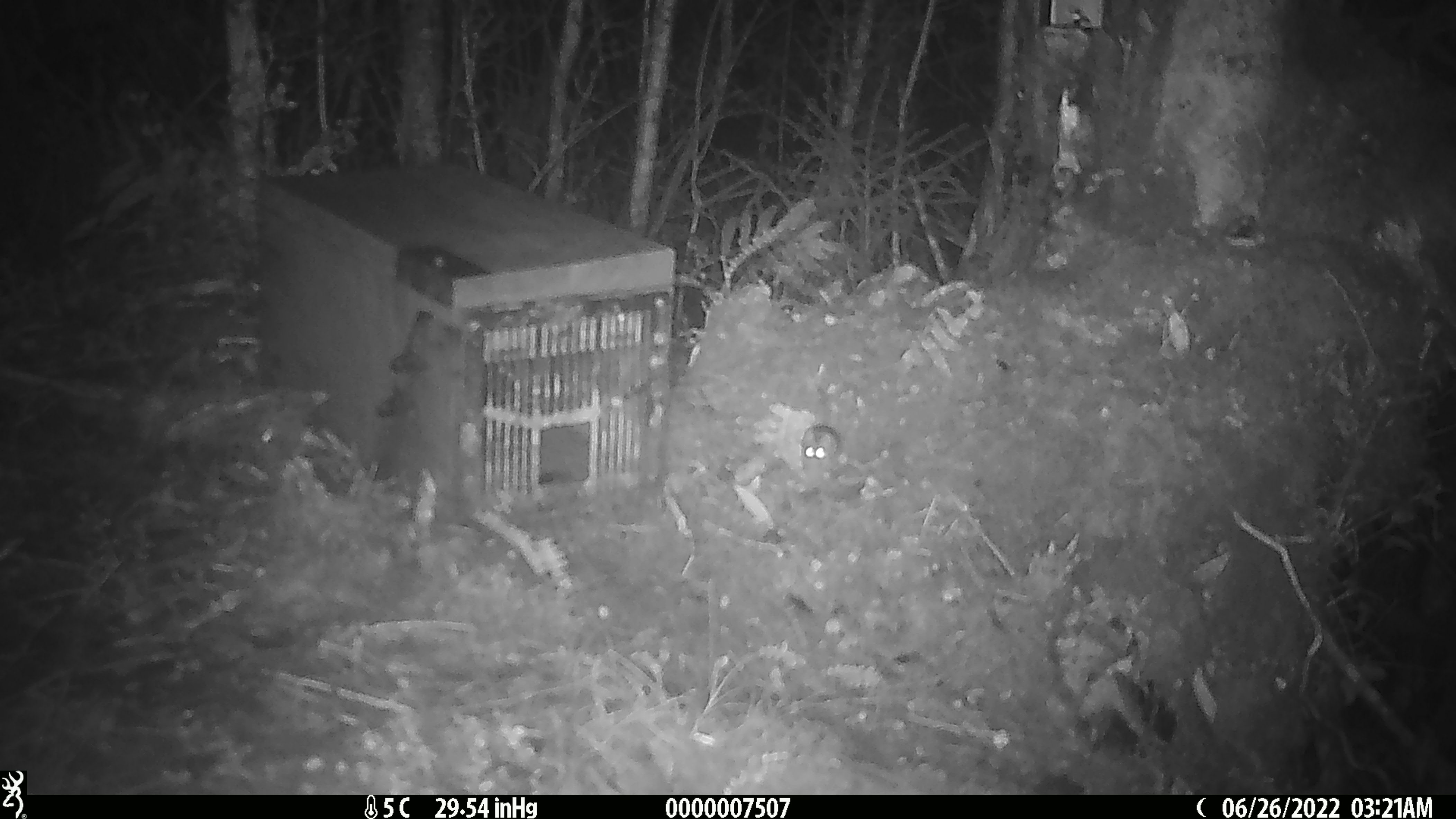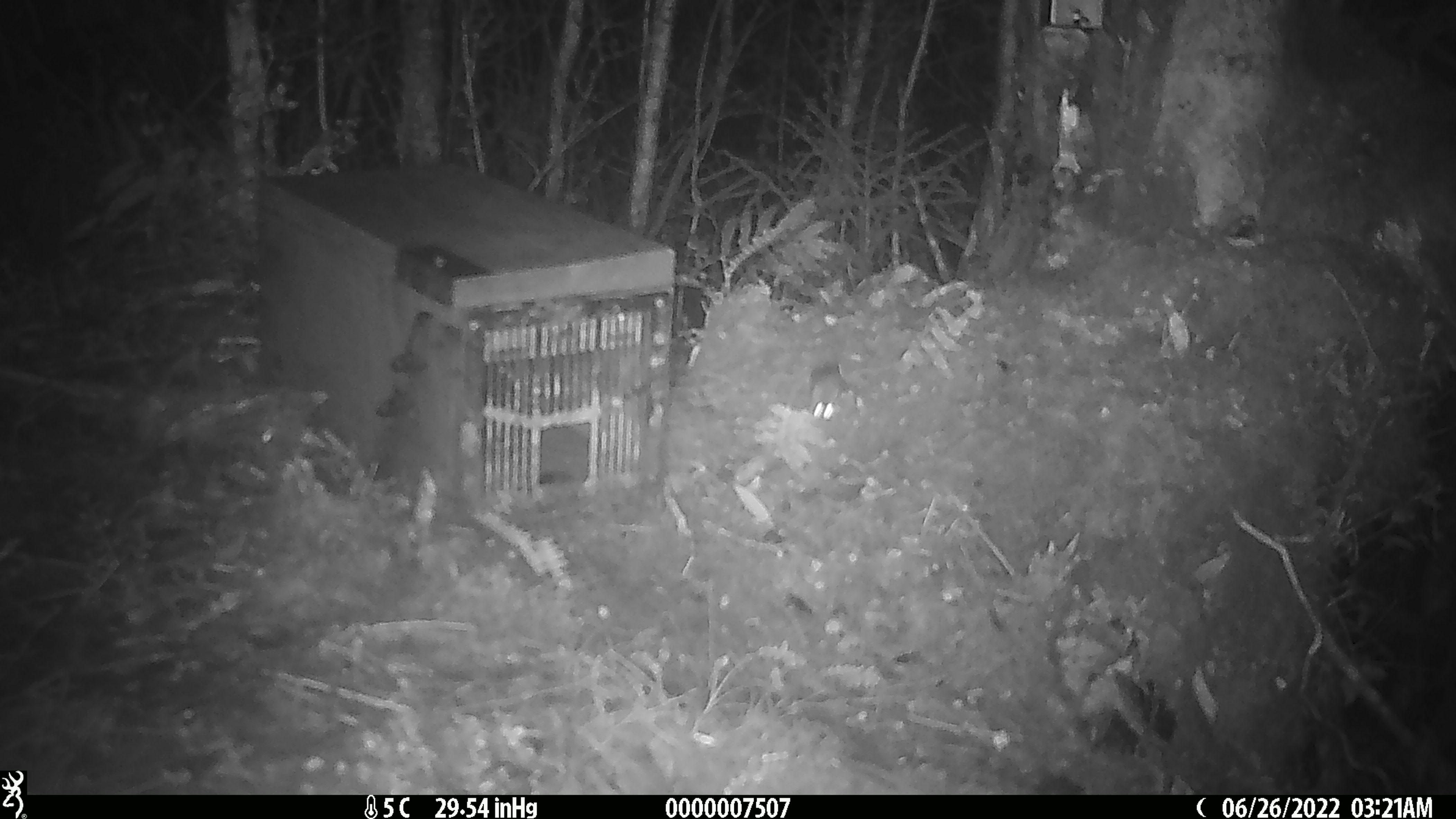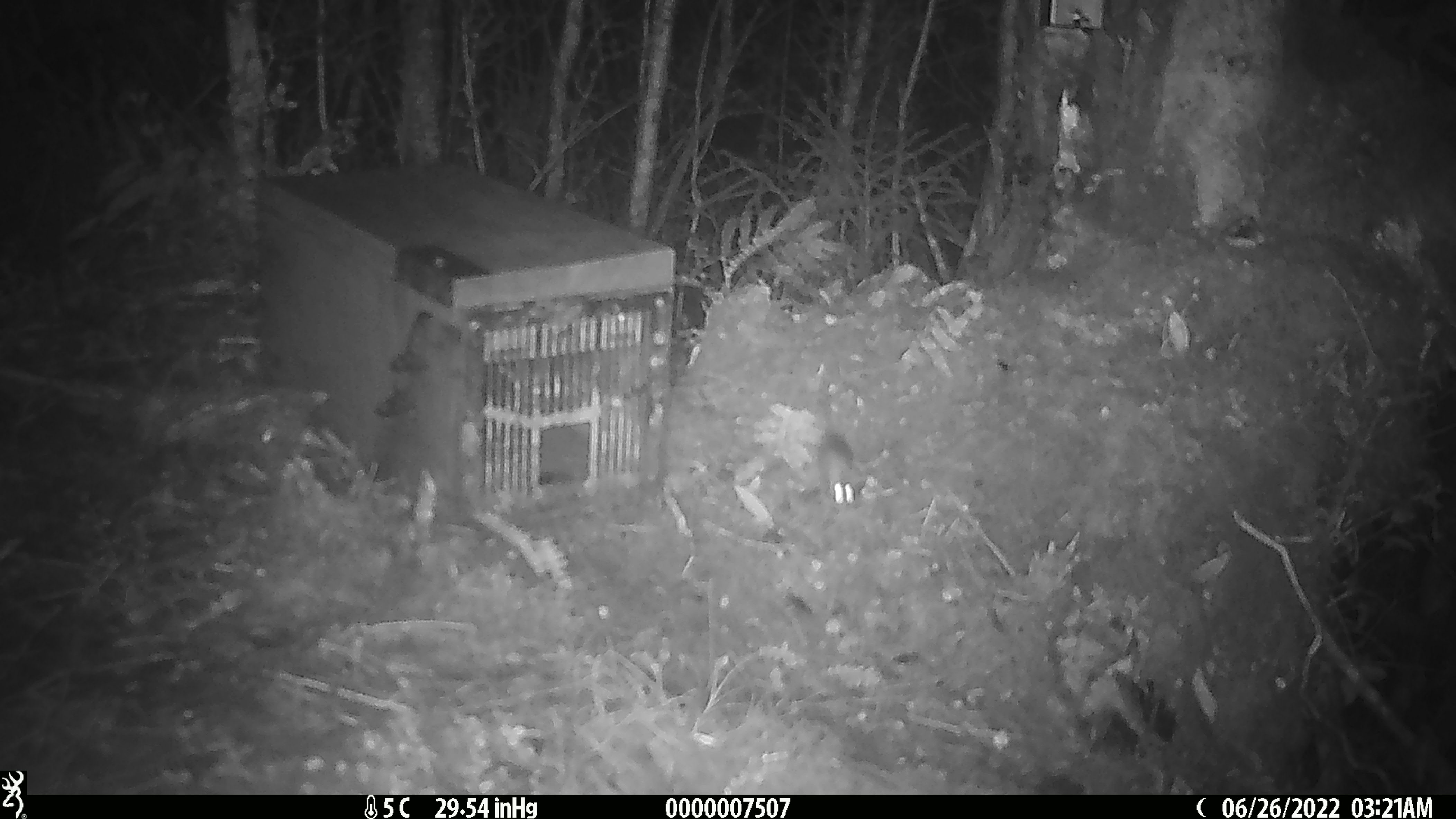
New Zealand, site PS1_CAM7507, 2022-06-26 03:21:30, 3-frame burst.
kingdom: Animalia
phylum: Chordata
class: Mammalia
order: Rodentia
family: Muridae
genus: Mus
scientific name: Mus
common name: mouse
Mouse (Mus).